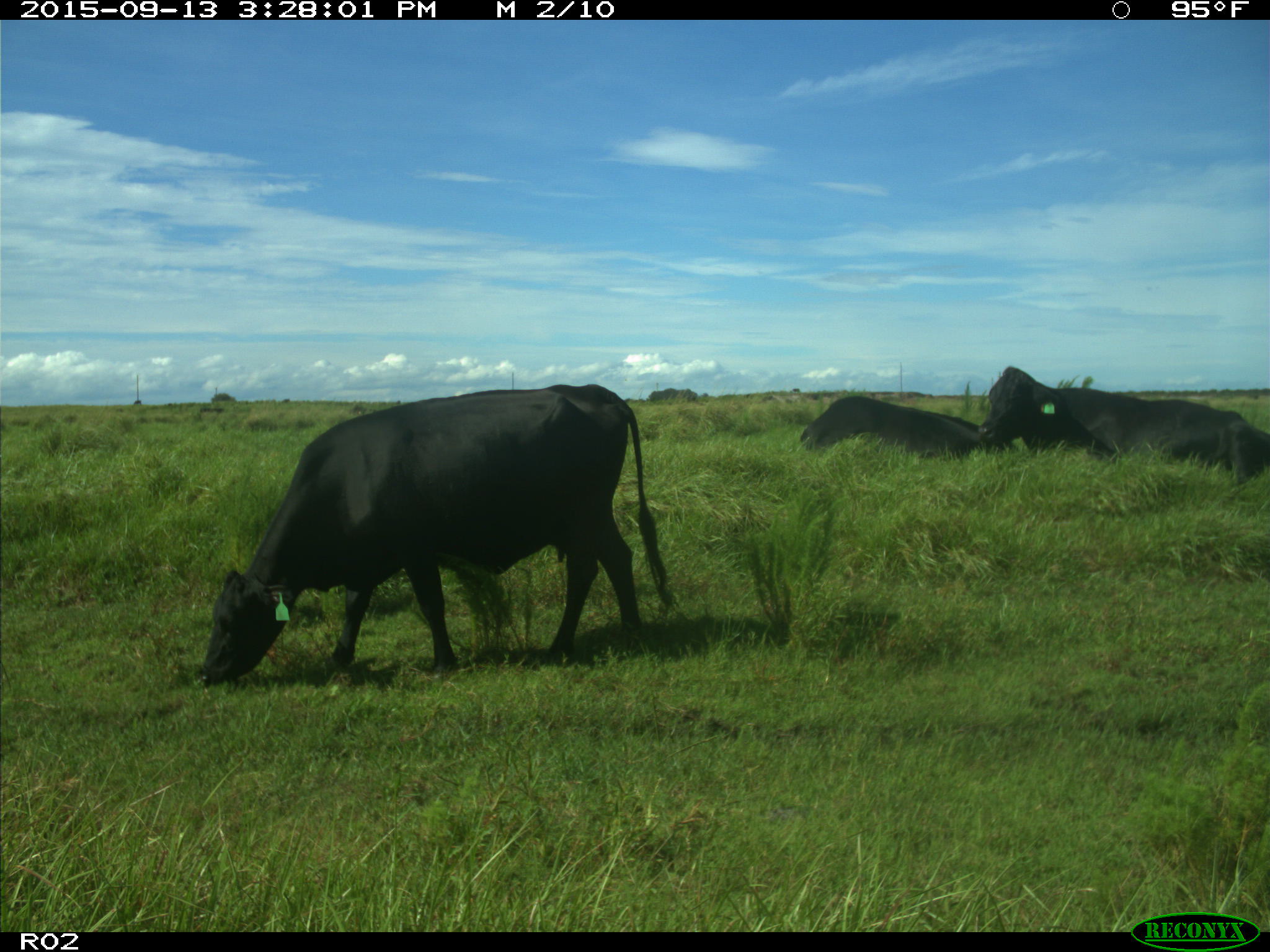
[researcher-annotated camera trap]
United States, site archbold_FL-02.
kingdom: Animalia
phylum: Chordata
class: Mammalia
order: Artiodactyla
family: Bovidae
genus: Bos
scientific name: Bos taurus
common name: domestic cow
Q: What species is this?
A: Bos taurus (domestic cow).